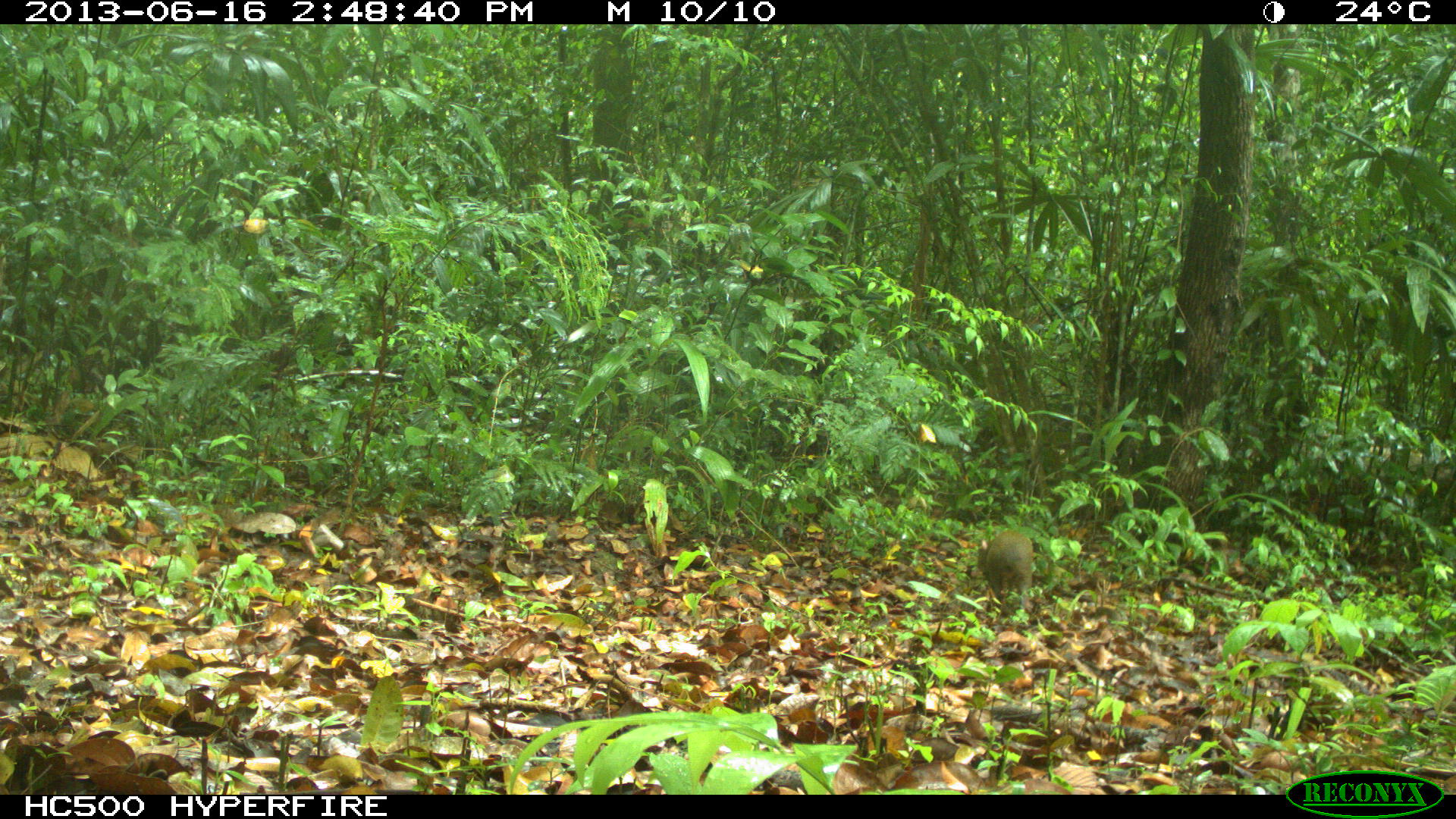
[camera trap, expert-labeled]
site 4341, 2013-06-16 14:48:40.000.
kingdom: Animalia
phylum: Chordata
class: Mammalia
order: Rodentia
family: Dasyproctidae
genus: Dasyprocta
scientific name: Dasyprocta punctata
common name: central american agouti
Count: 1.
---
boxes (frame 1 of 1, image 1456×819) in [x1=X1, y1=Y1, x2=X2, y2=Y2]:
dasyprocta punctata: [x1=977, y1=530, x2=1033, y2=606]